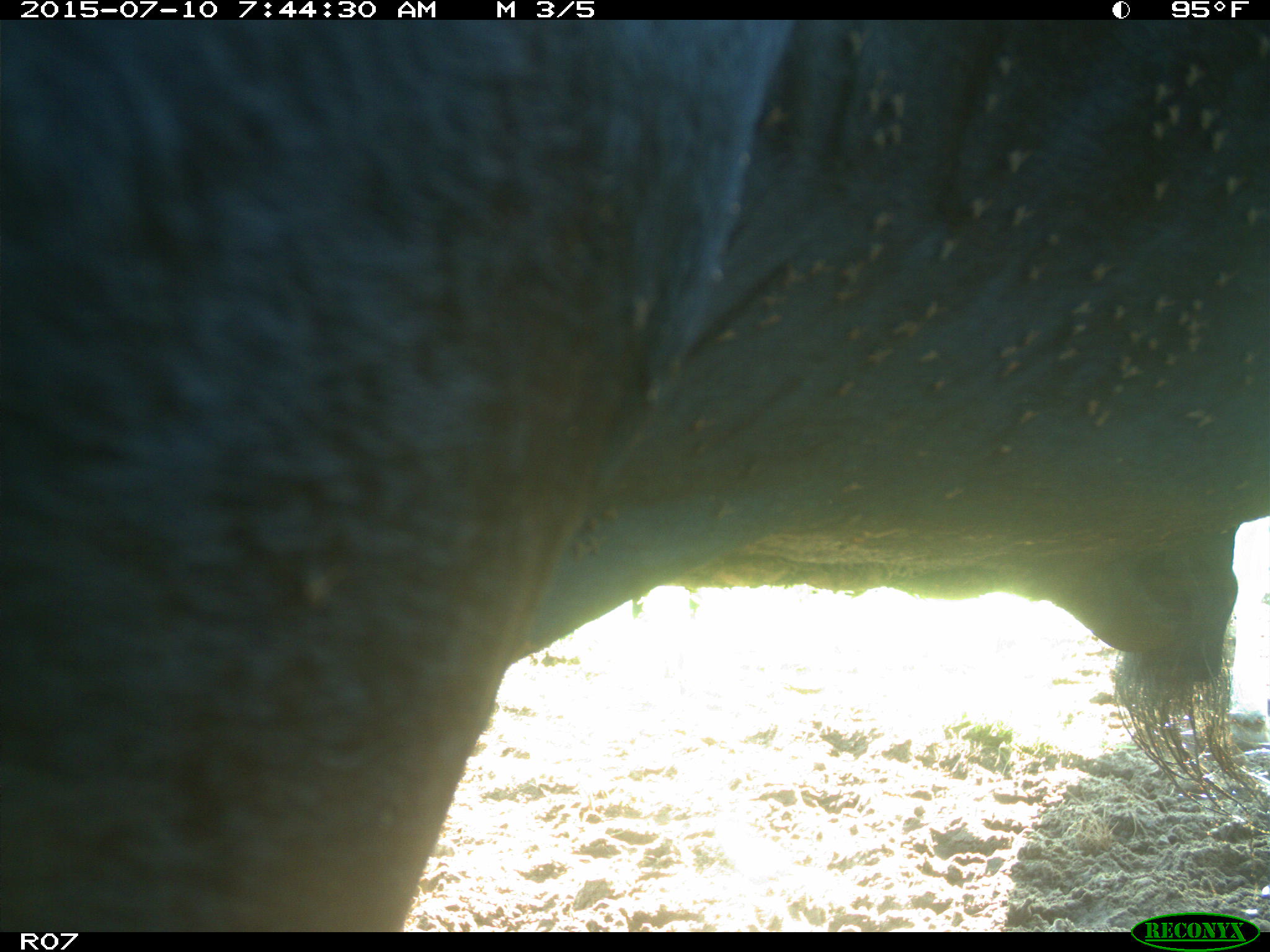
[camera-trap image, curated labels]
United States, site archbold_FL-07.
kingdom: Animalia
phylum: Chordata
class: Mammalia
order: Artiodactyla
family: Bovidae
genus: Bos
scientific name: Bos taurus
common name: domestic cow